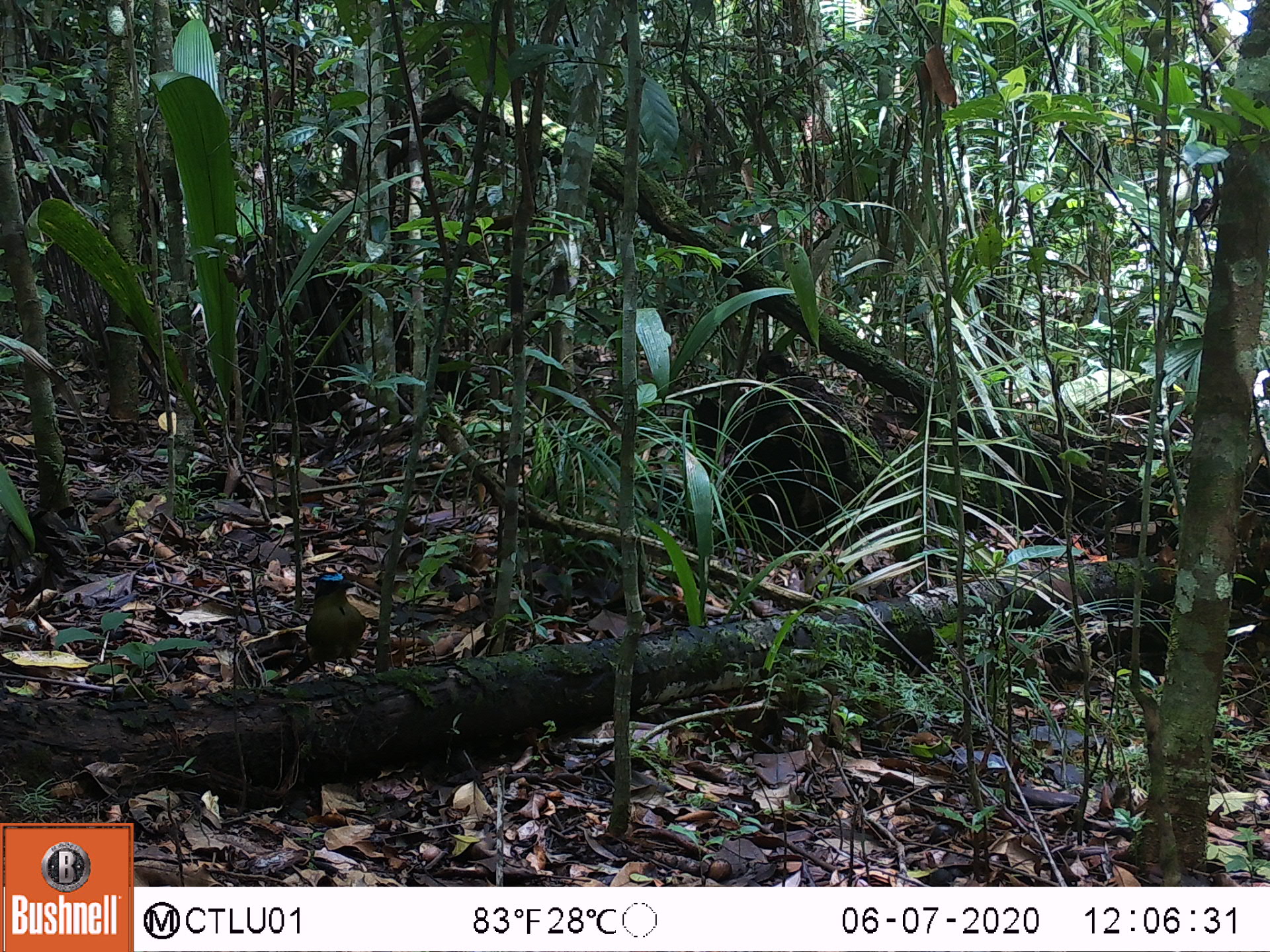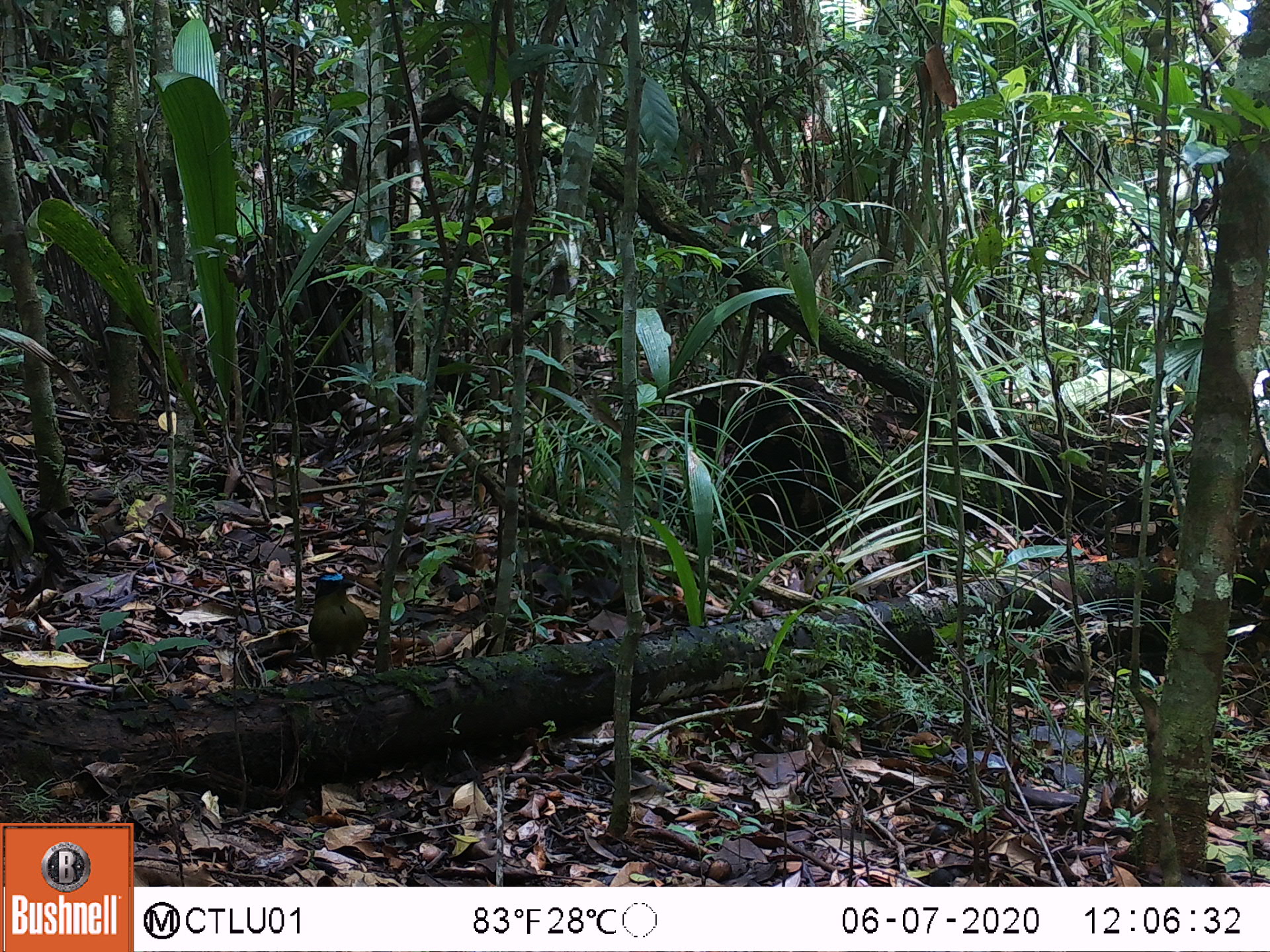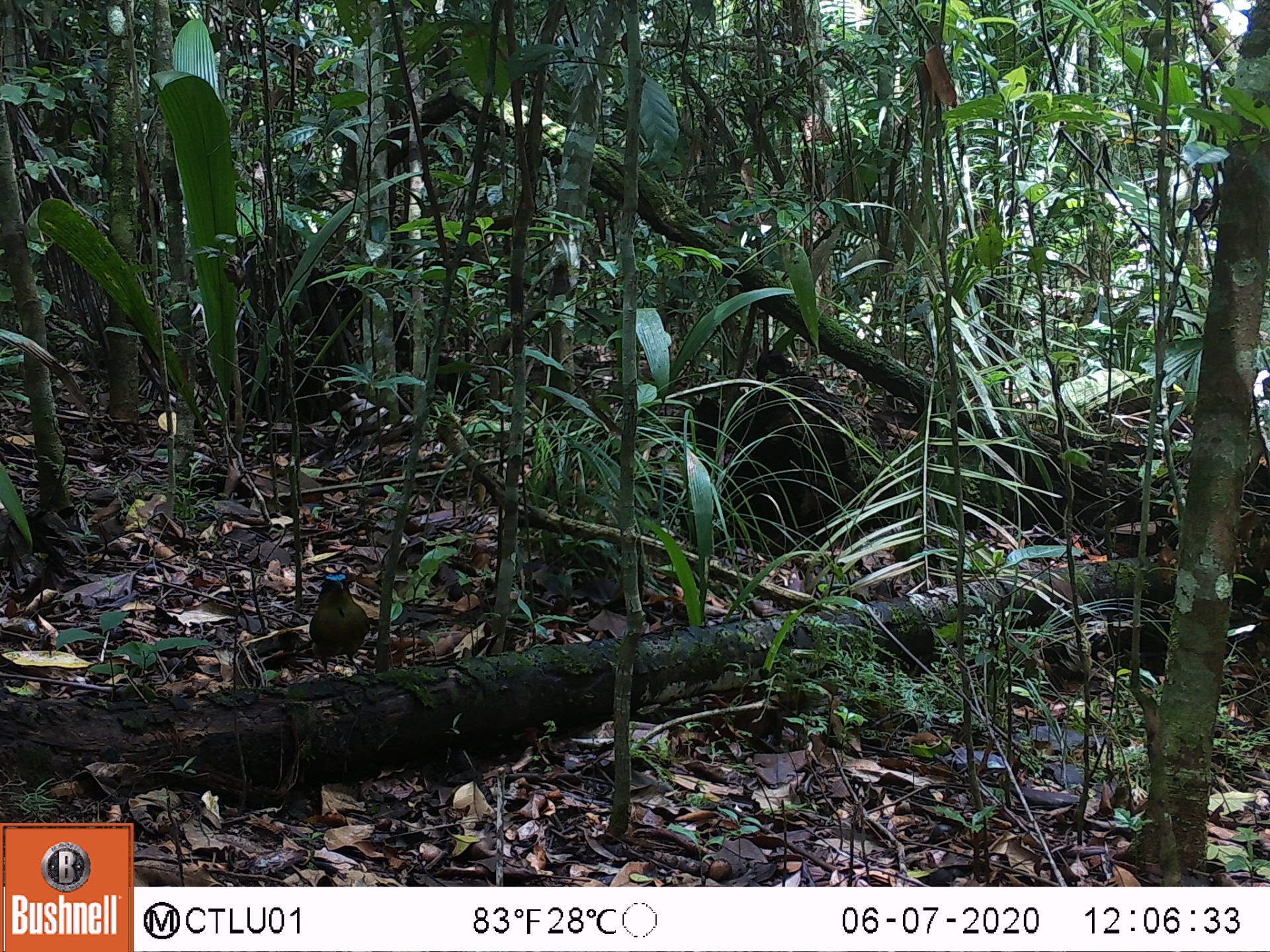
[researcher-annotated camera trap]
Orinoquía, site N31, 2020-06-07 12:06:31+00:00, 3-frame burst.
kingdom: Animalia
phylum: Chordata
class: Aves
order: Coraciiformes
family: Momotidae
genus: Momotus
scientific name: Momotus momota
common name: amazonian motmot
Amazonian motmot (Momotus momota).